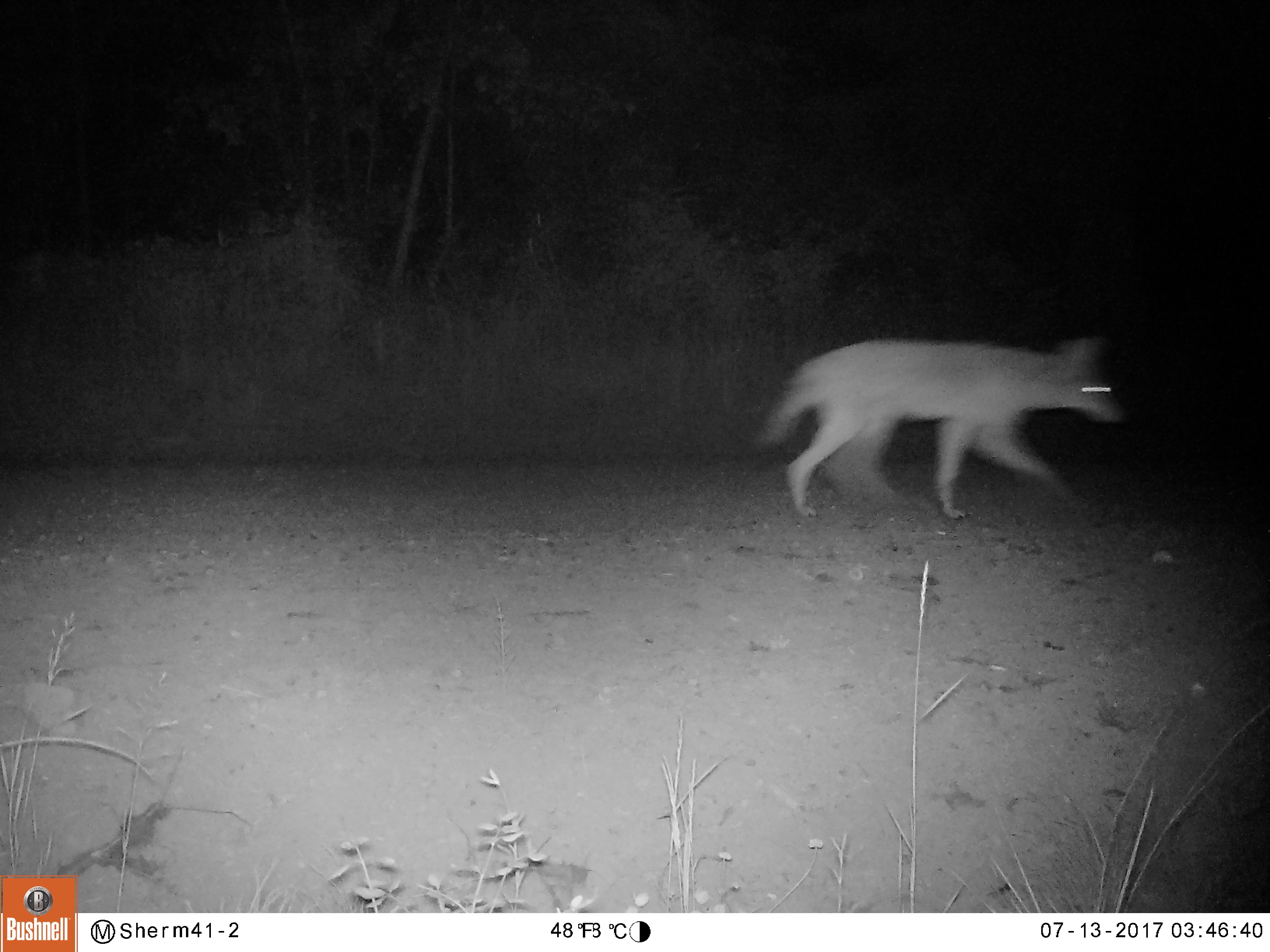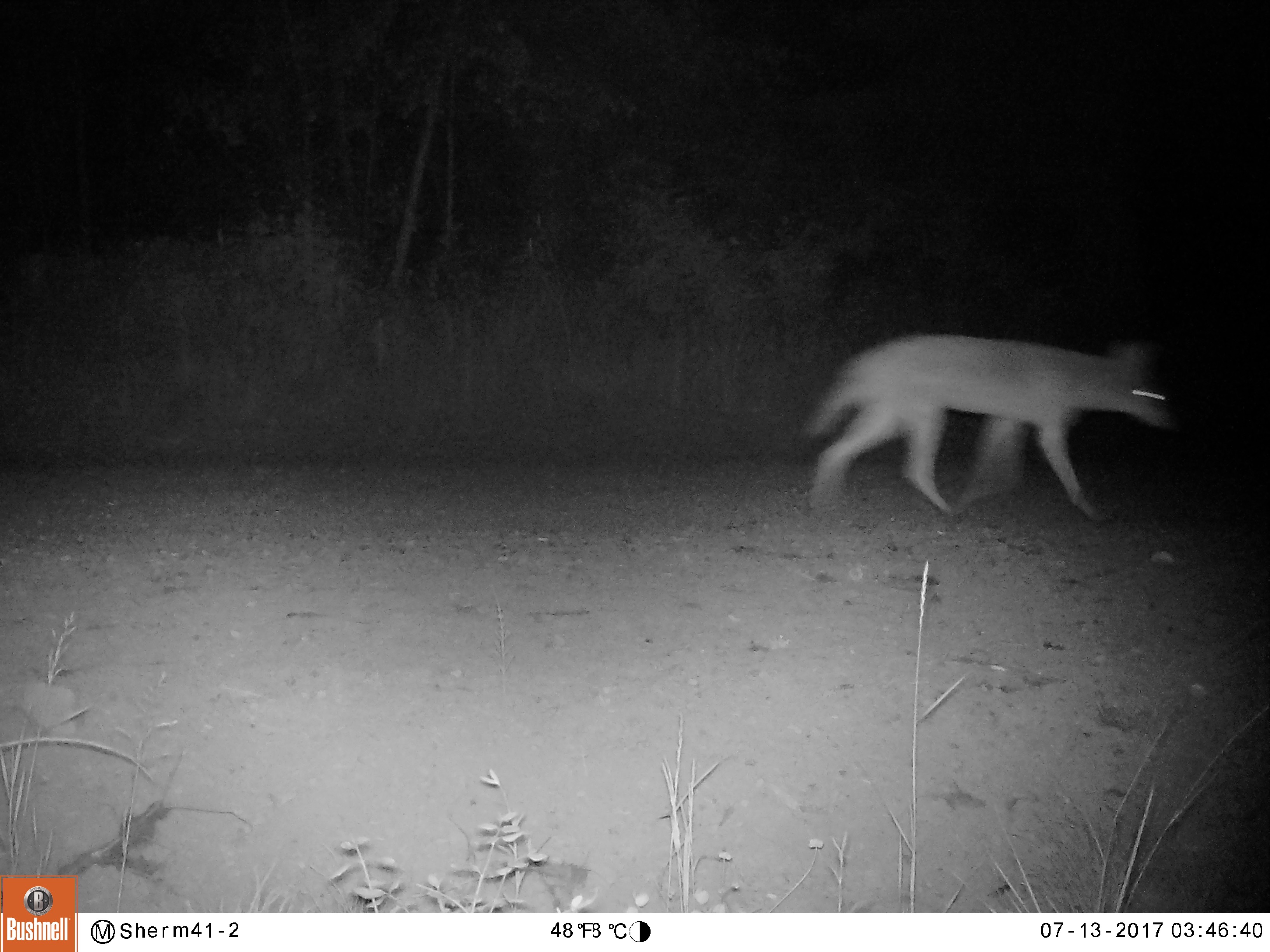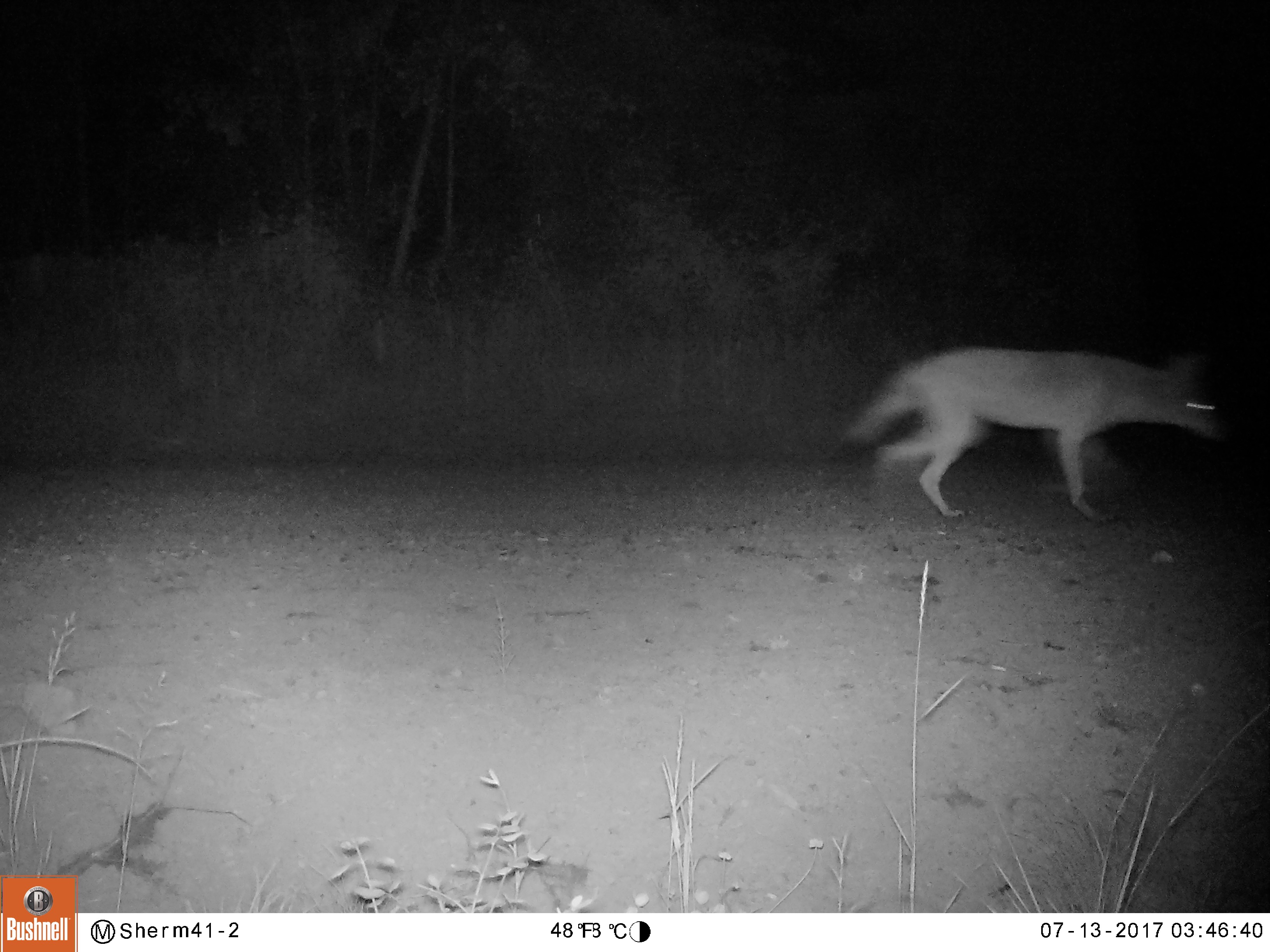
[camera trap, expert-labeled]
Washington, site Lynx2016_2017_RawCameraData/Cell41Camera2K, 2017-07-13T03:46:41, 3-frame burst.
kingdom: Animalia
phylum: Chordata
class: Mammalia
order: Carnivora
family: Canidae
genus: Canis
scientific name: Canis latrans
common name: coyote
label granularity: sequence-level